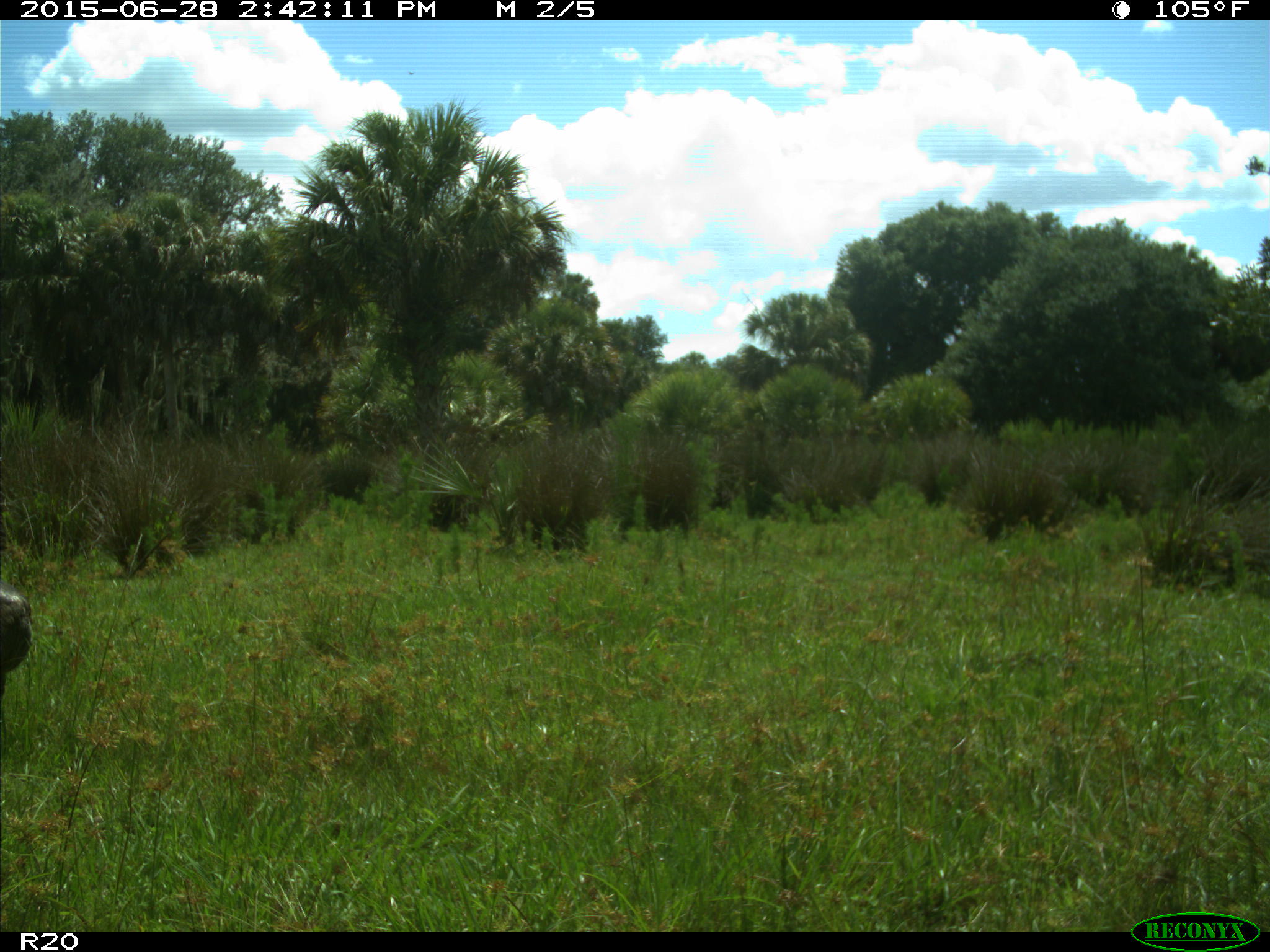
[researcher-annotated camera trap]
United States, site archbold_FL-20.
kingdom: Animalia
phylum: Chordata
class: Aves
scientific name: Aves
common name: birds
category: unidentified bird